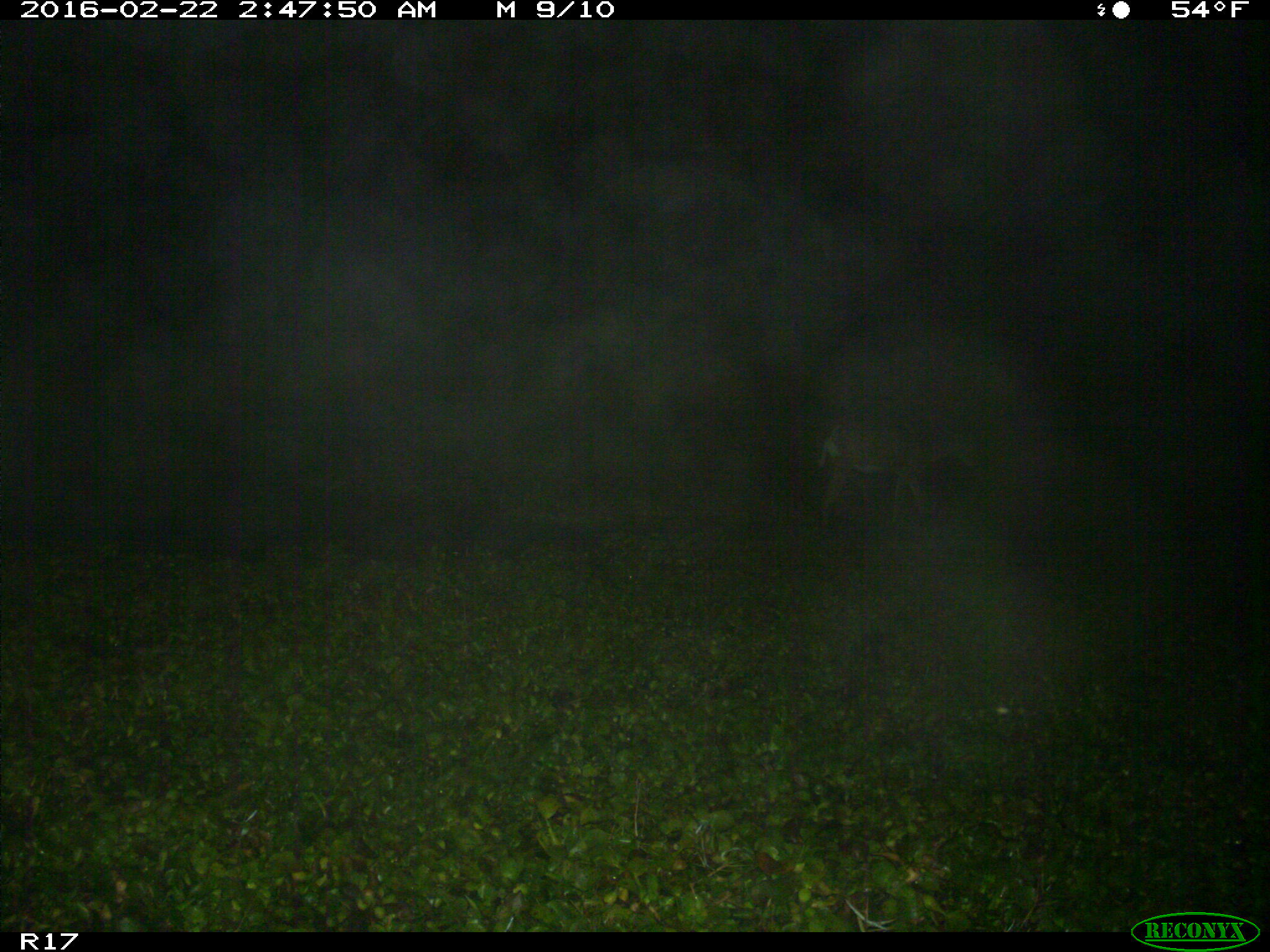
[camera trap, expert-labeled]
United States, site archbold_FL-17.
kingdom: Animalia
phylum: Chordata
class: Mammalia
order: Artiodactyla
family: Cervidae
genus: Odocoileus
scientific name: Odocoileus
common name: deer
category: unidentified deer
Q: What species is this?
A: Unidentified deer (deer) (Odocoileus).